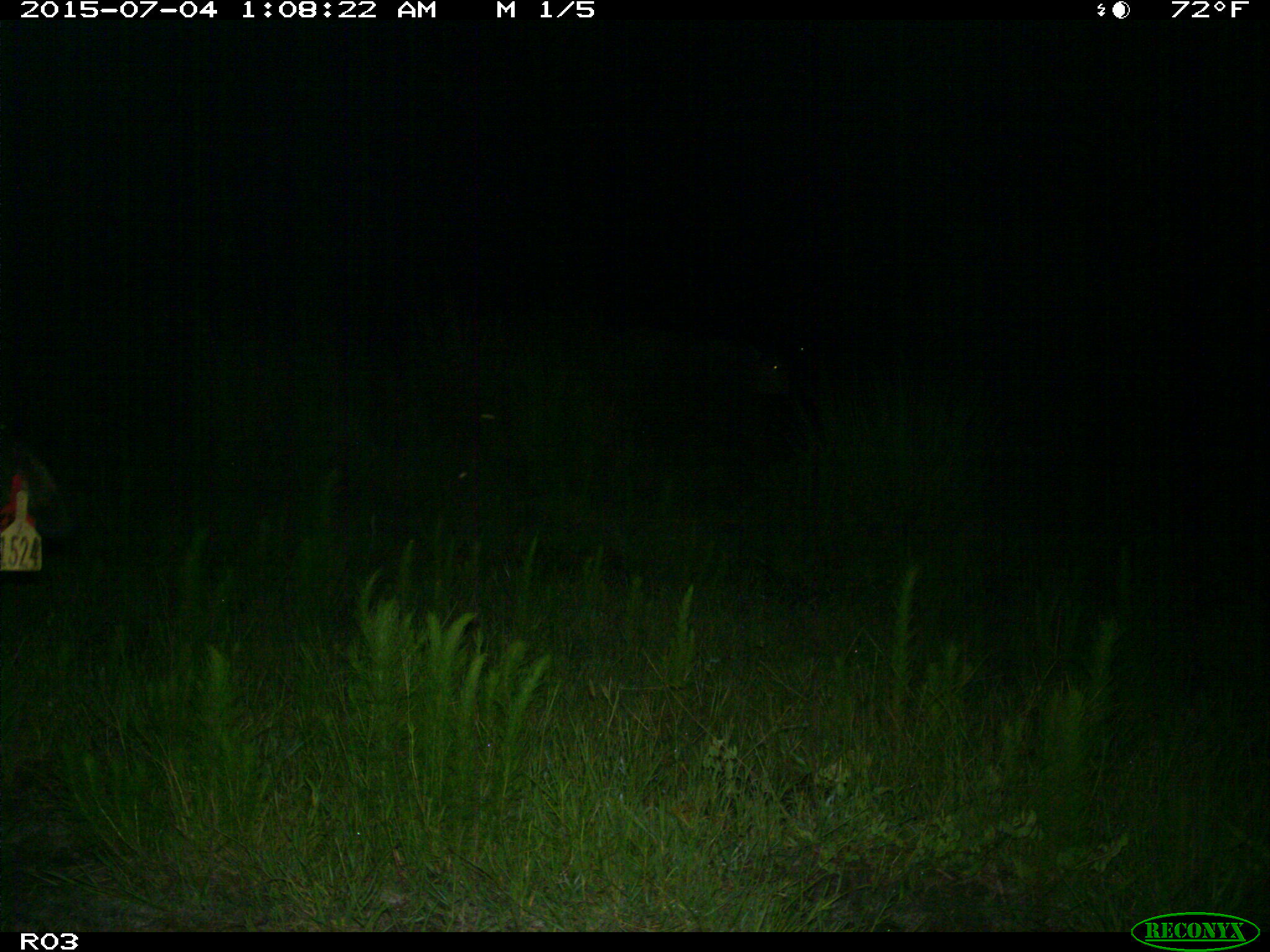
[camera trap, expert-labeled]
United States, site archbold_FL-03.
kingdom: Animalia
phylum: Chordata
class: Mammalia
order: Artiodactyla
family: Bovidae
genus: Bos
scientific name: Bos taurus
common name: domestic cow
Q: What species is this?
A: Bos taurus (domestic cow).